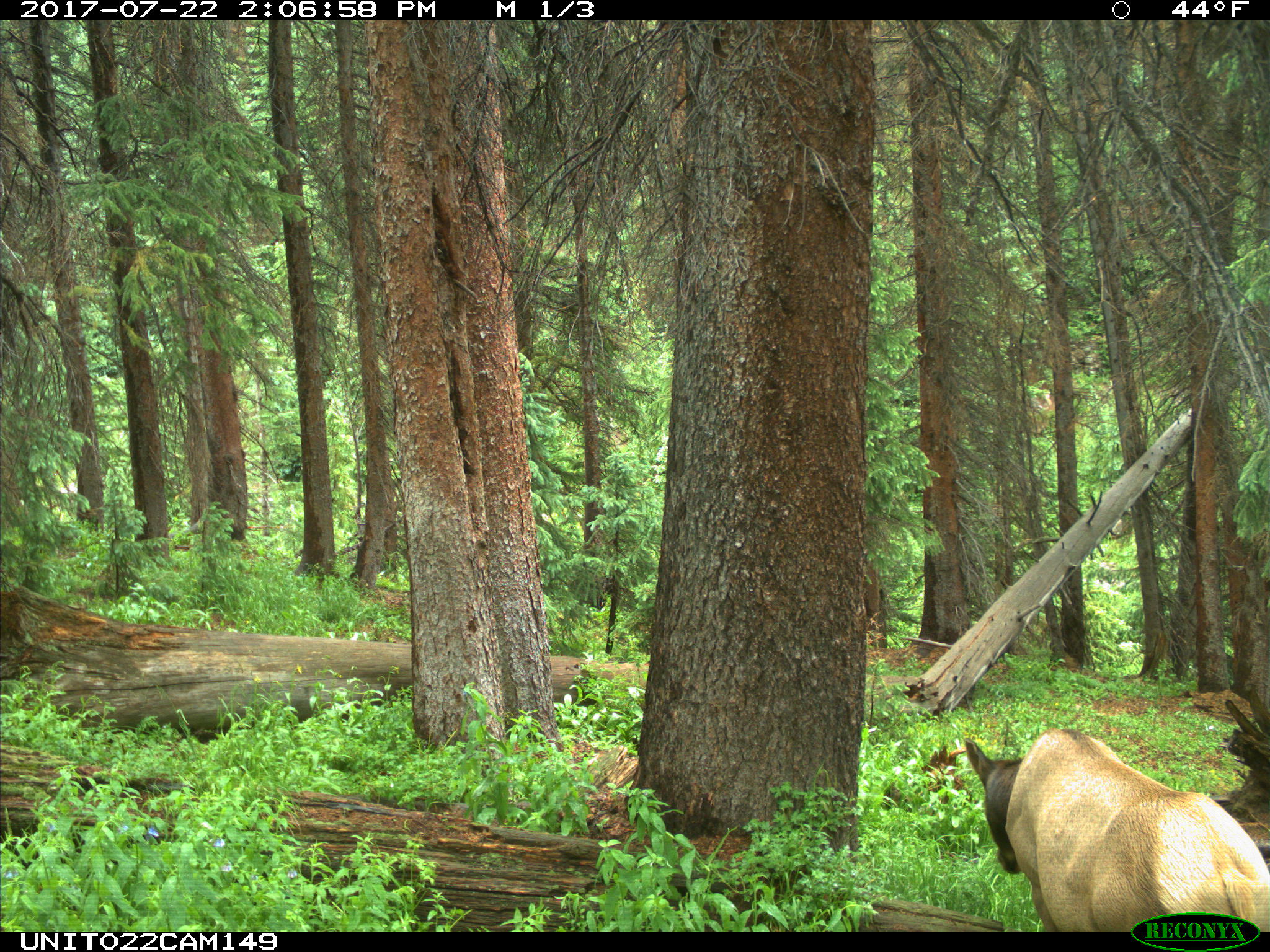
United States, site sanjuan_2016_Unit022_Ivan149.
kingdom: Animalia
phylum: Chordata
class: Mammalia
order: Artiodactyla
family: Cervidae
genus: Cervus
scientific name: Cervus elaphus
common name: red deer